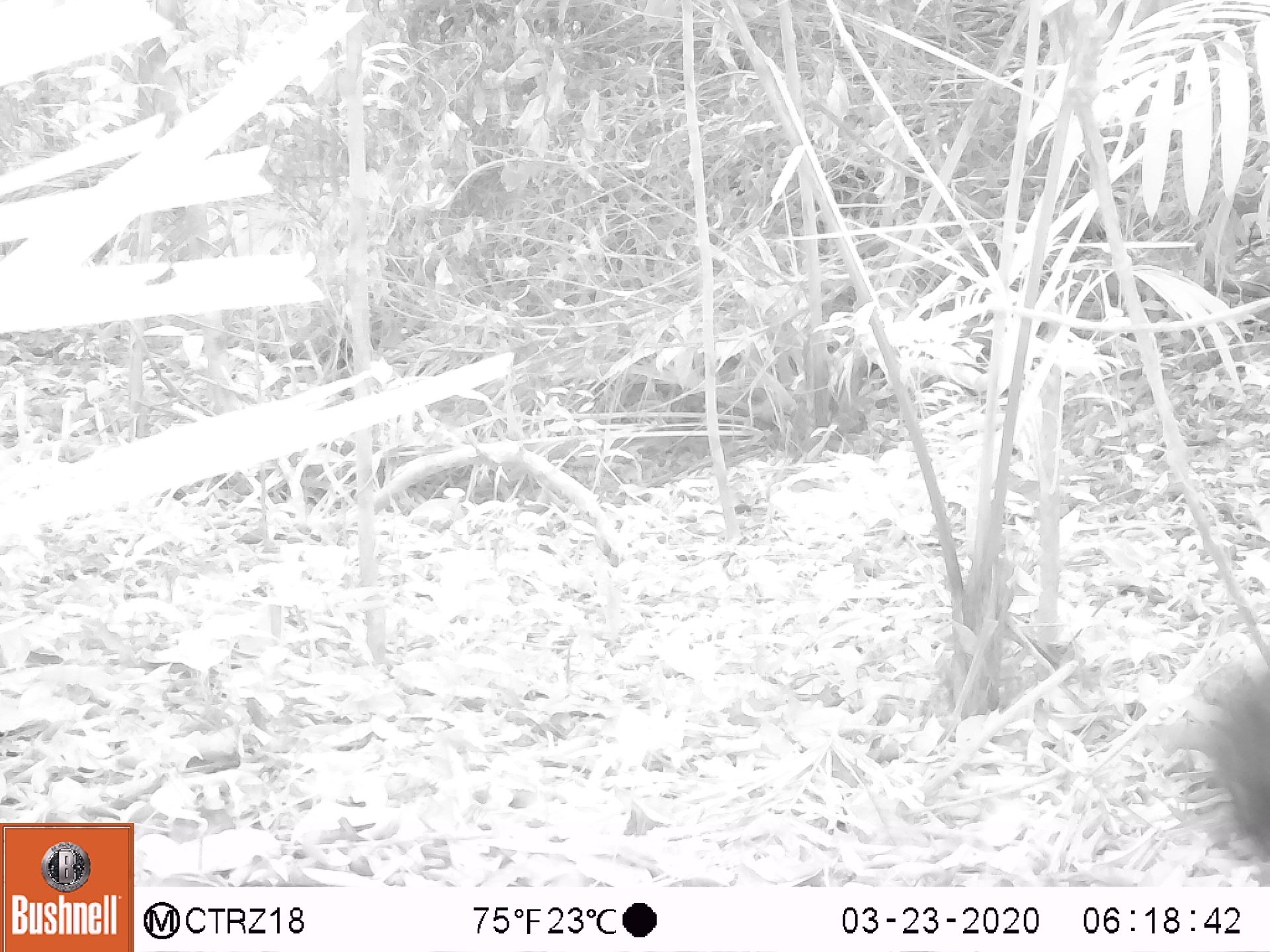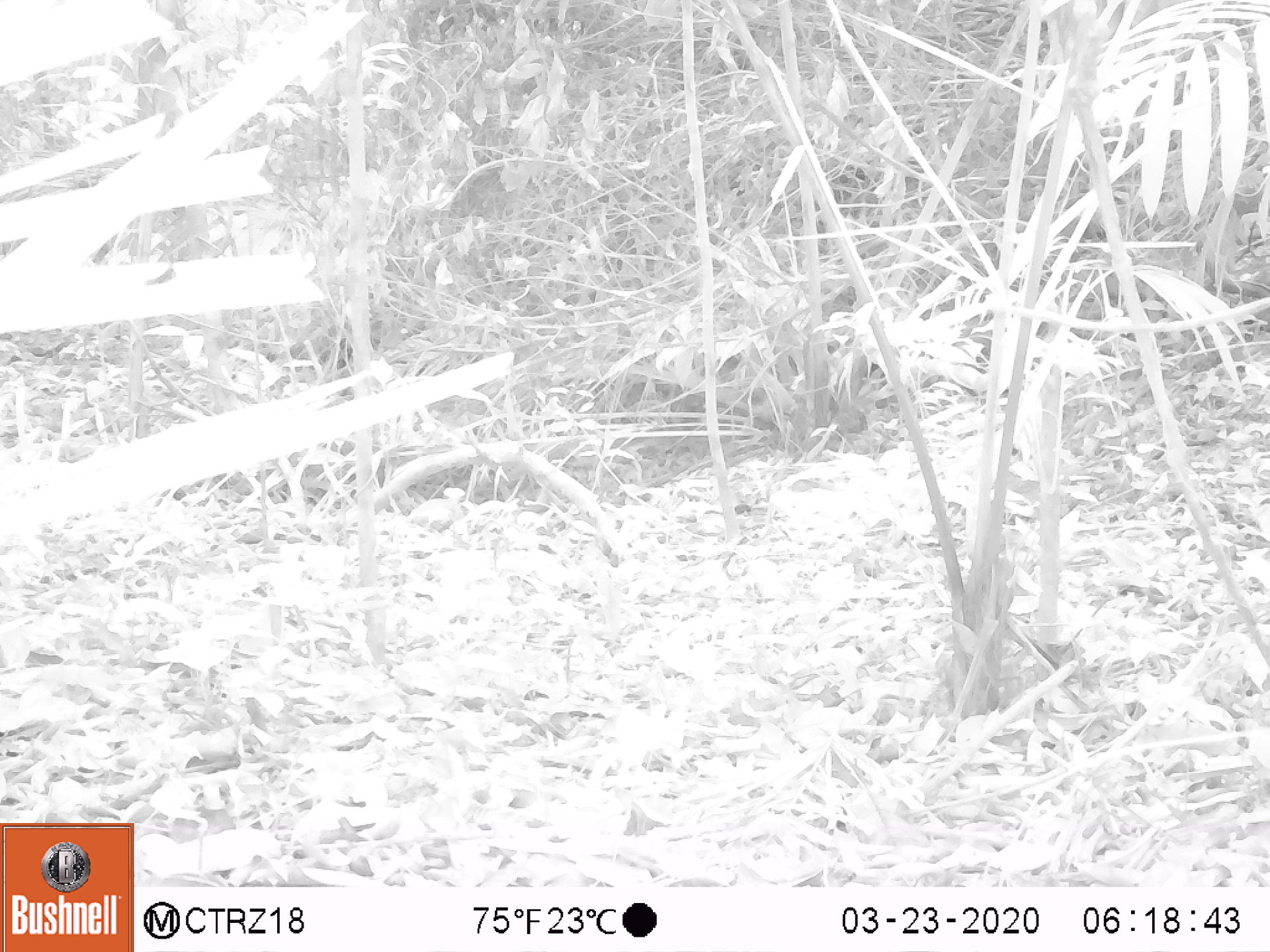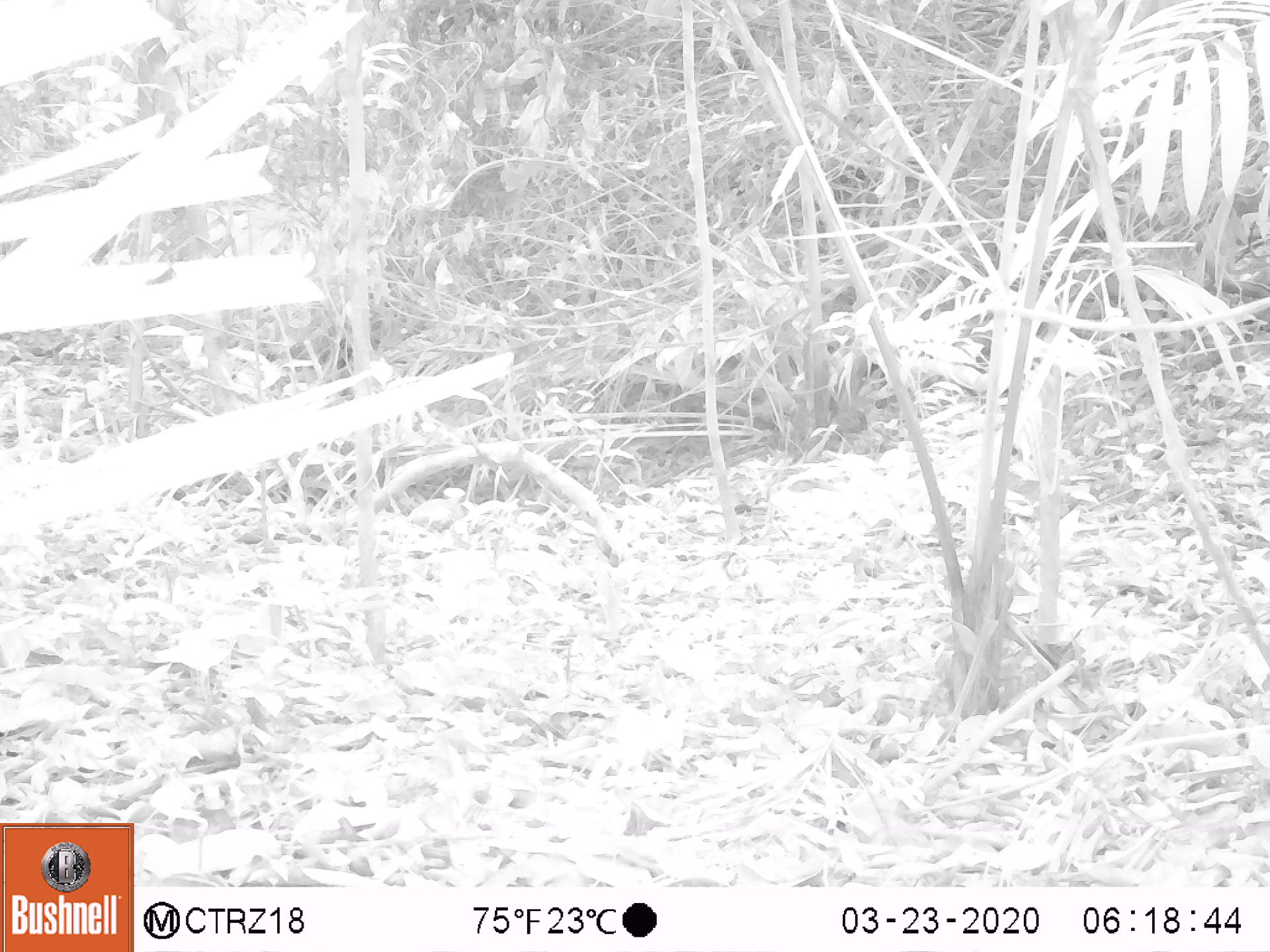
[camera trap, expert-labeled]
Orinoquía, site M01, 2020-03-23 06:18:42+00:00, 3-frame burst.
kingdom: Animalia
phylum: Chordata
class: Mammalia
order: Rodentia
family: Dasyproctidae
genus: Dasyprocta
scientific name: Dasyprocta fuliginosa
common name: black agouti